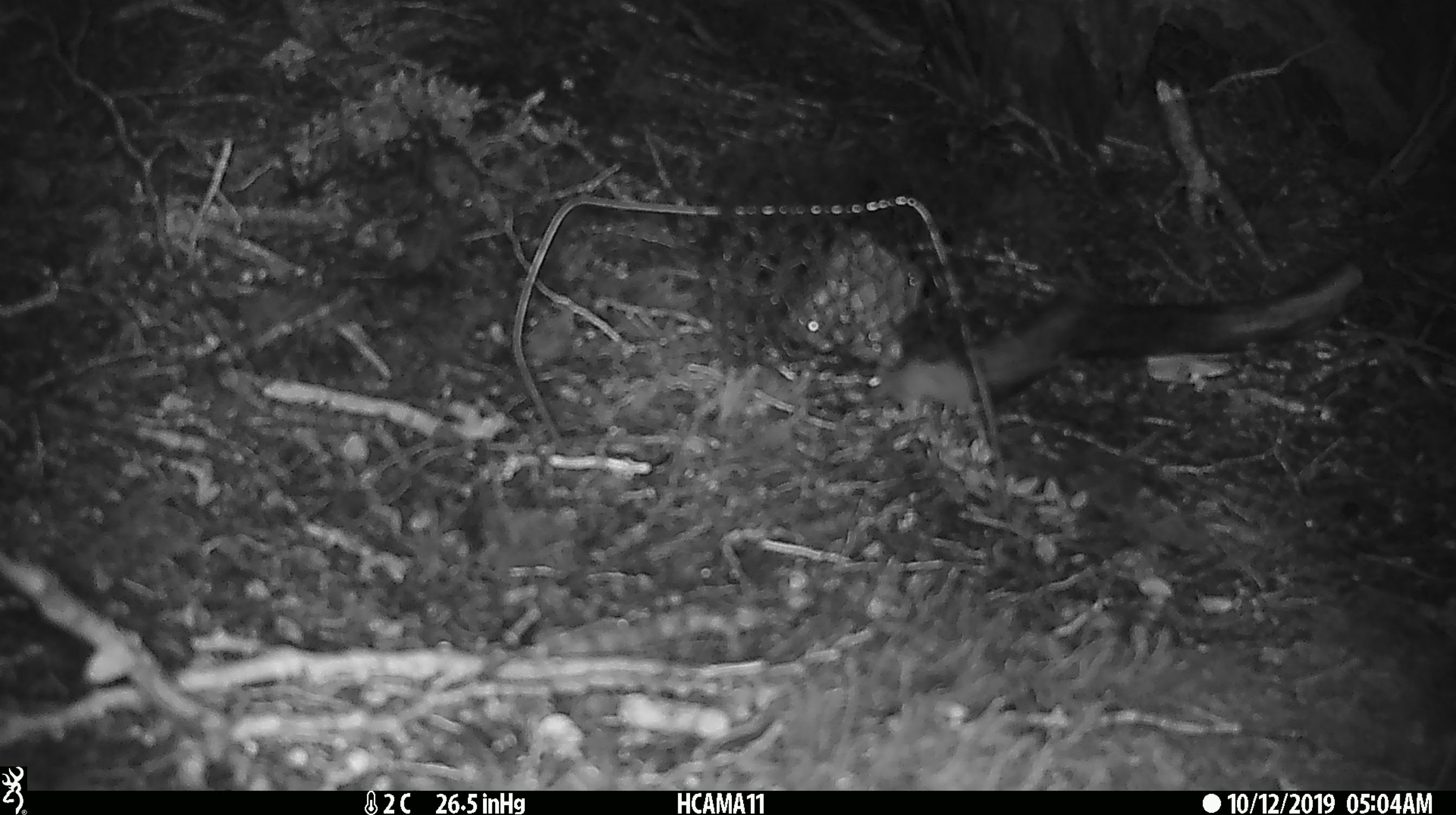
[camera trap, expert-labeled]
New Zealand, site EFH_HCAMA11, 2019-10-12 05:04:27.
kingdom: Animalia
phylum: Chordata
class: Mammalia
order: Rodentia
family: Muridae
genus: Mus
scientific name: Mus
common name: mouse